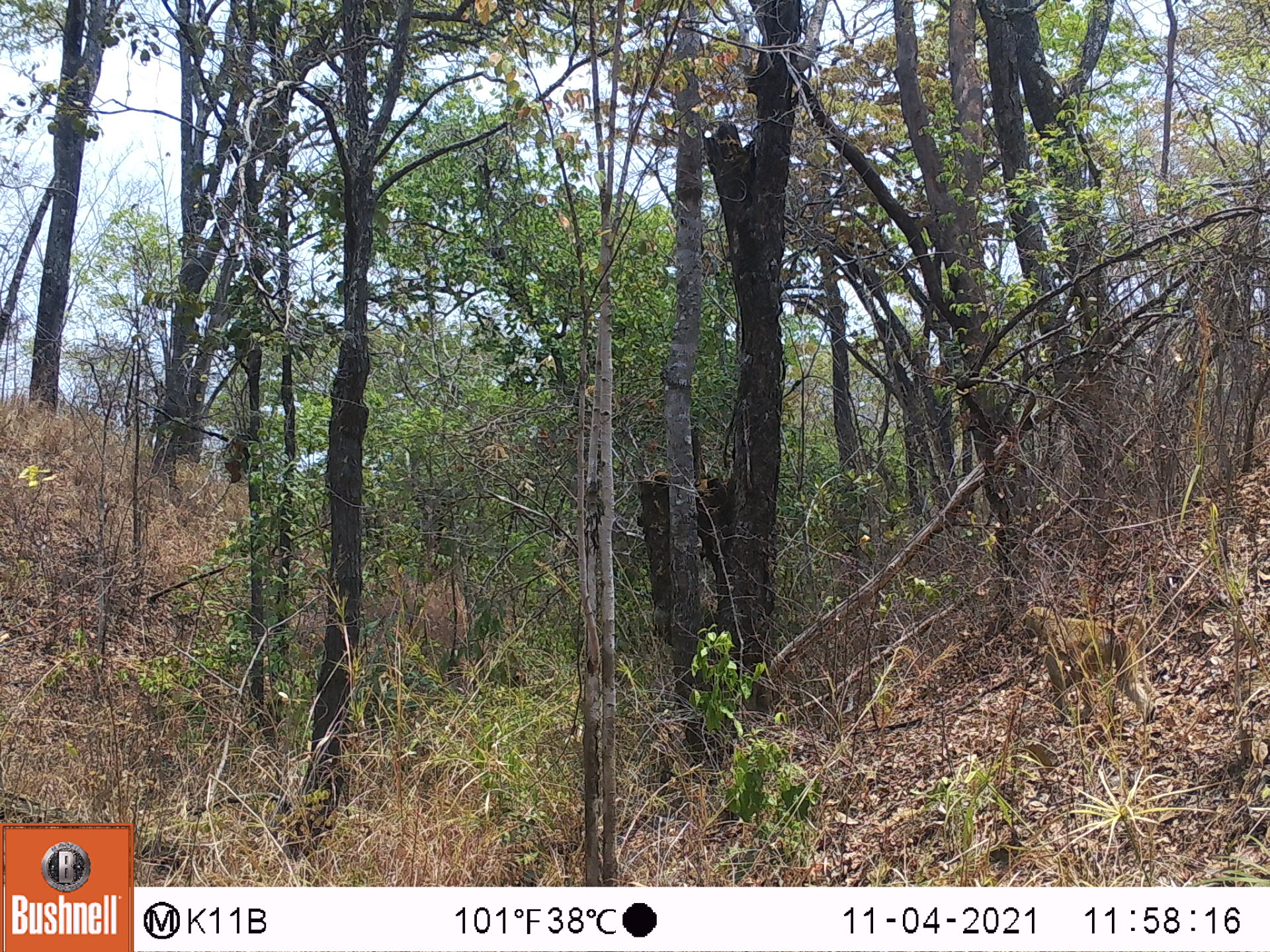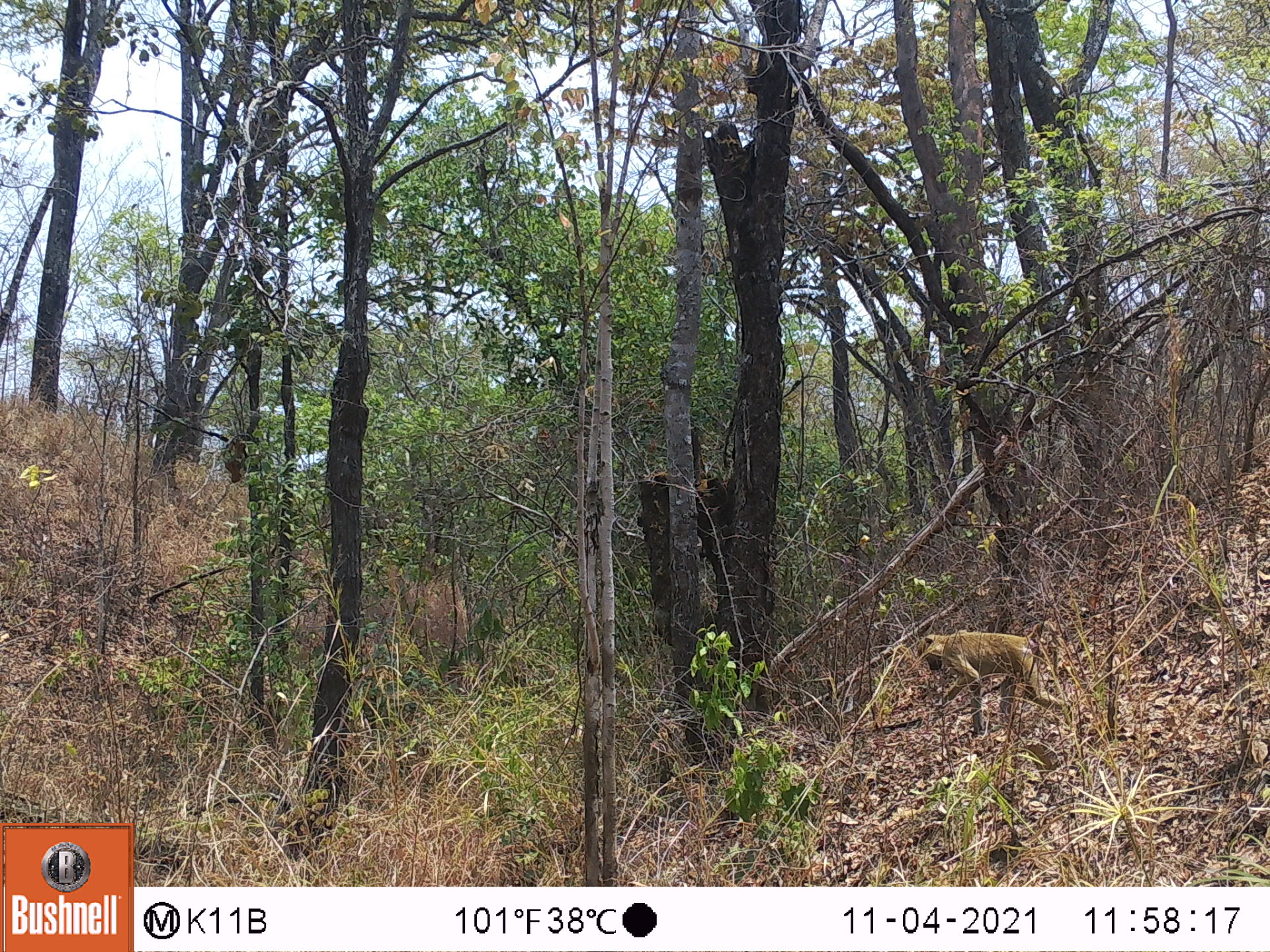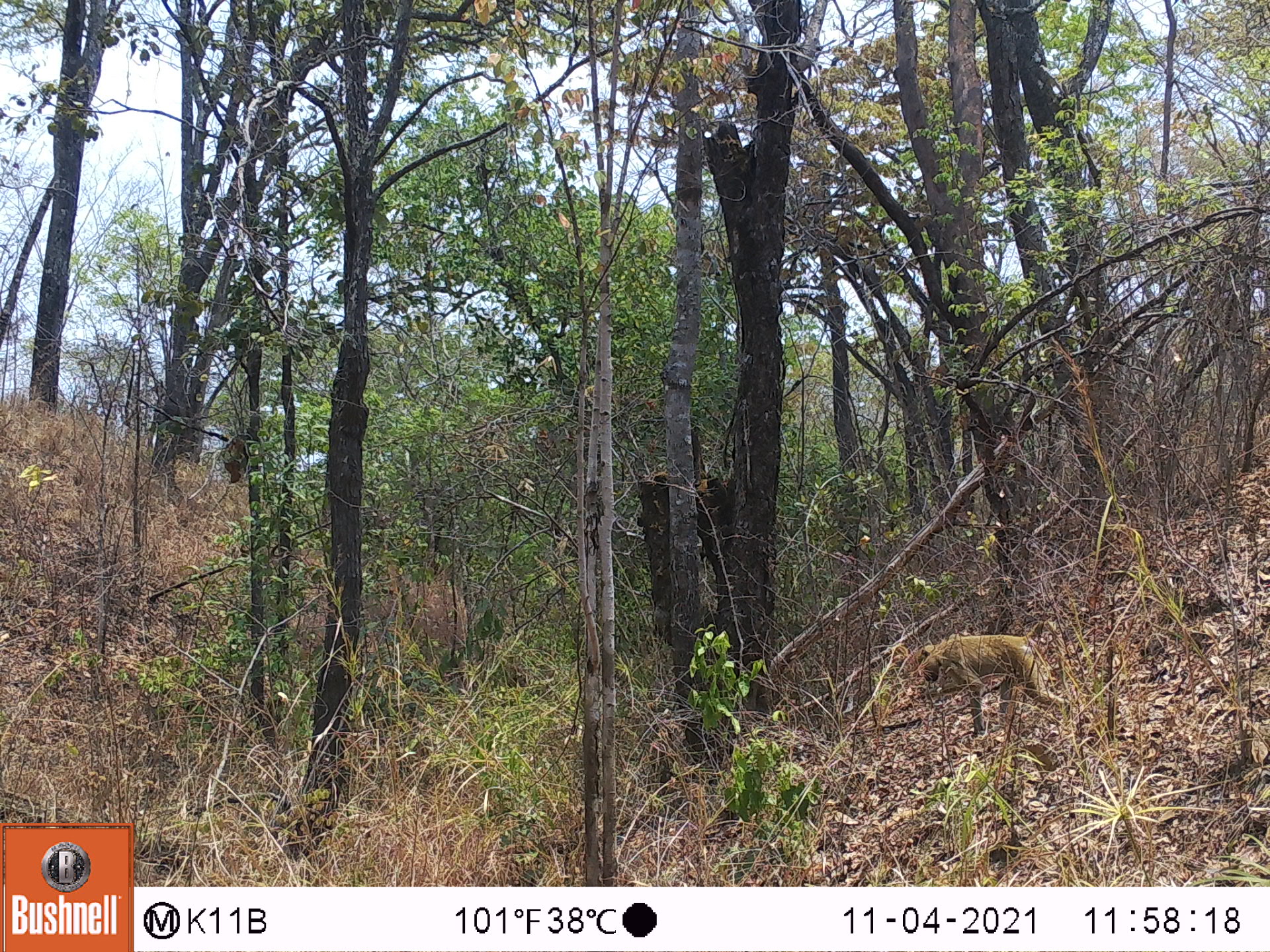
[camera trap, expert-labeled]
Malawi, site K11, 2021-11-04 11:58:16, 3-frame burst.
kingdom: Animalia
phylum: Chordata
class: Mammalia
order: Primates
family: Cercopithecidae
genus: Papio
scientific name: Papio cynocephalus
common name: yellow baboon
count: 1